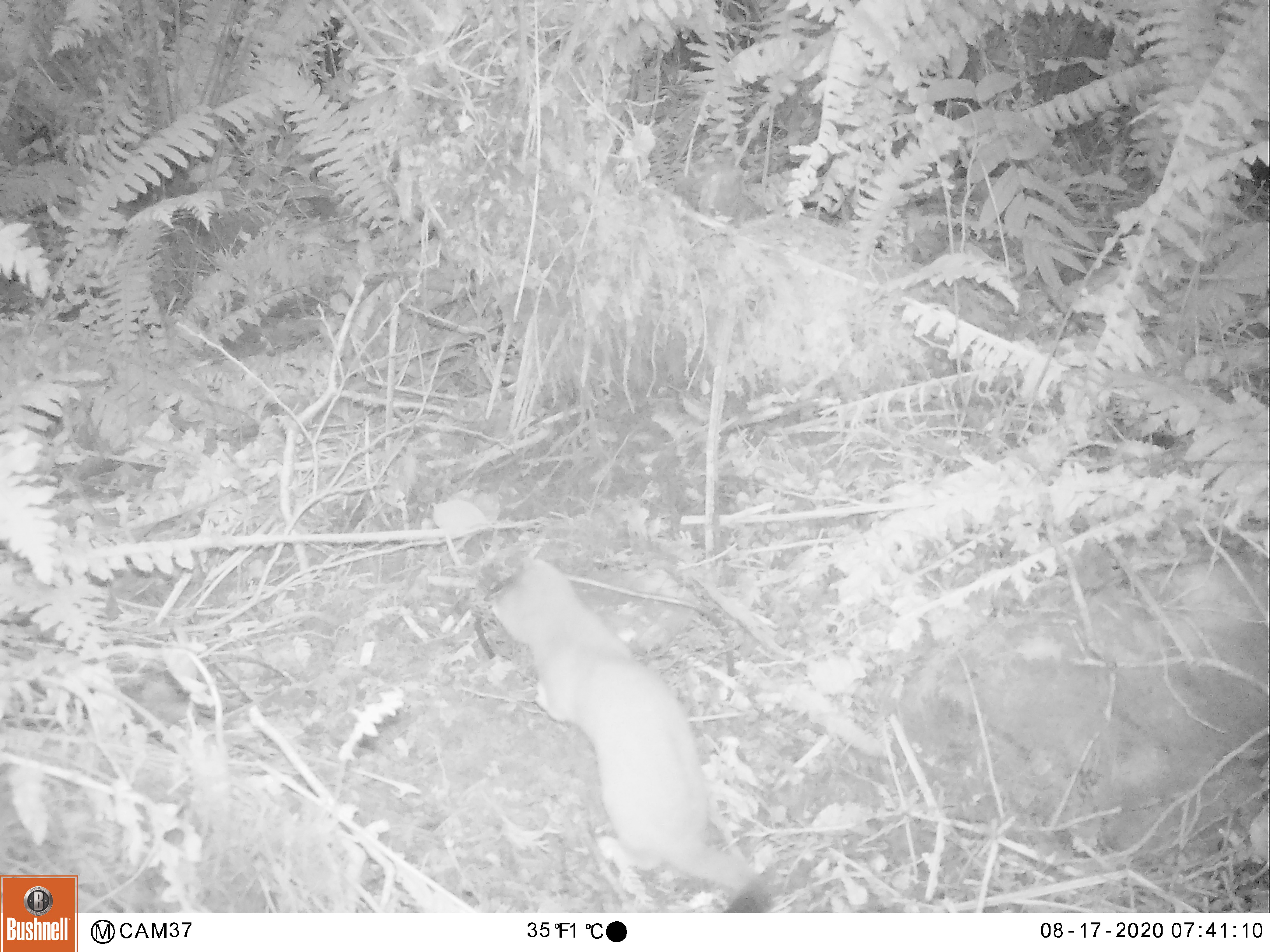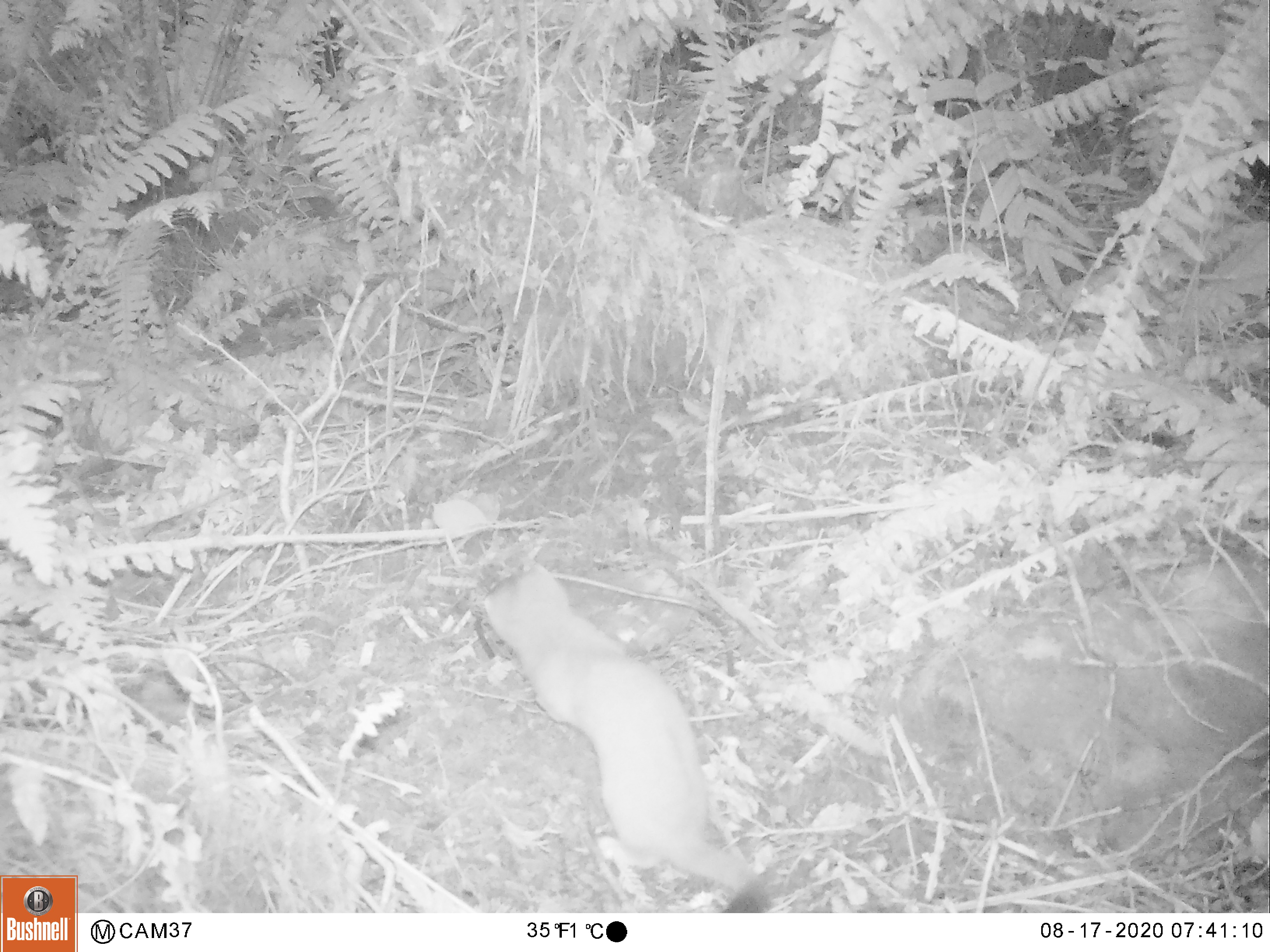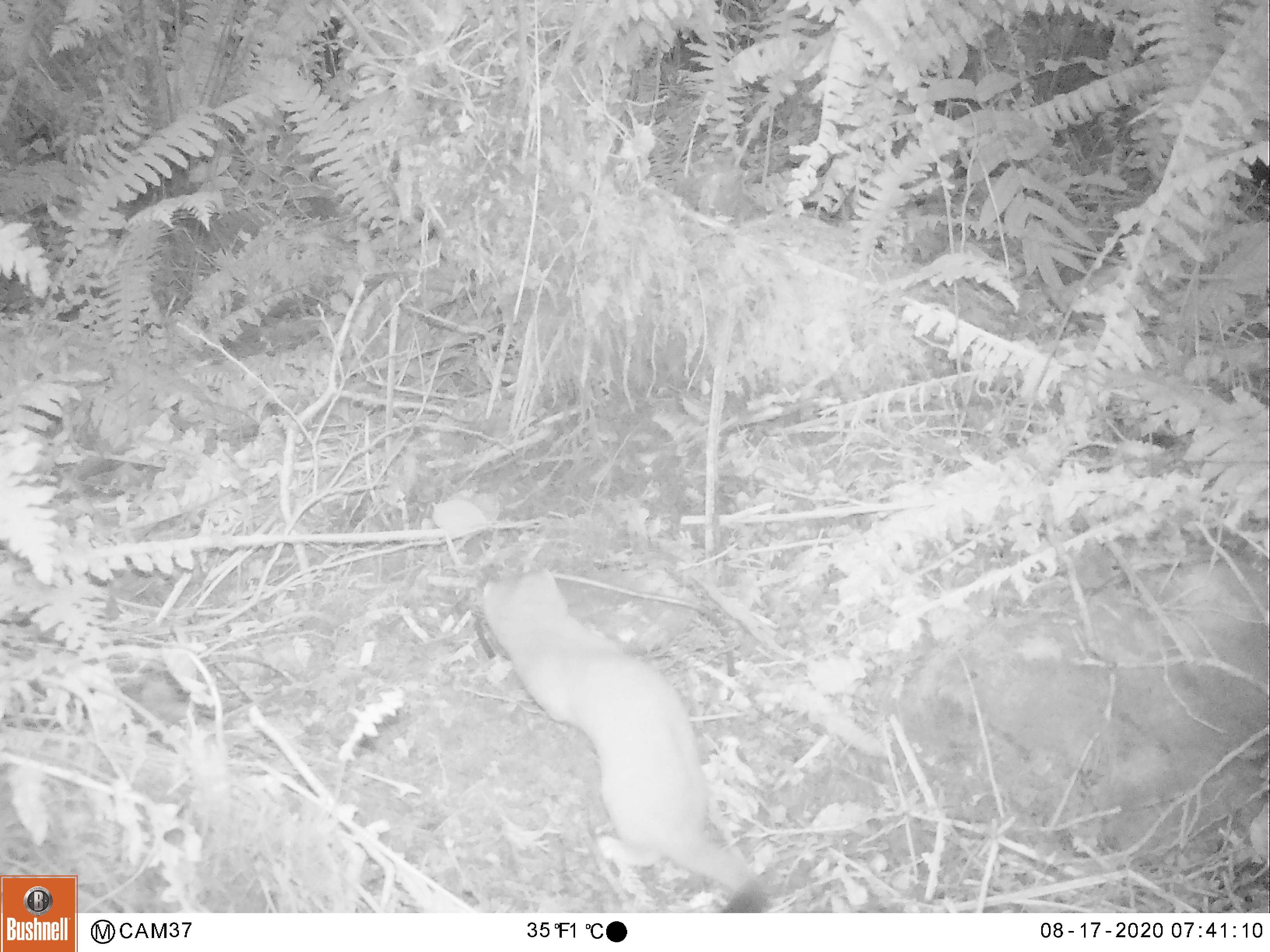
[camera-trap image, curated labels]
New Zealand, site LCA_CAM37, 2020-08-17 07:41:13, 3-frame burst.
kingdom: Animalia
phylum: Chordata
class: Mammalia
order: Carnivora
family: Mustelidae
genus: Mustela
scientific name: Mustela erminea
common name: stoat